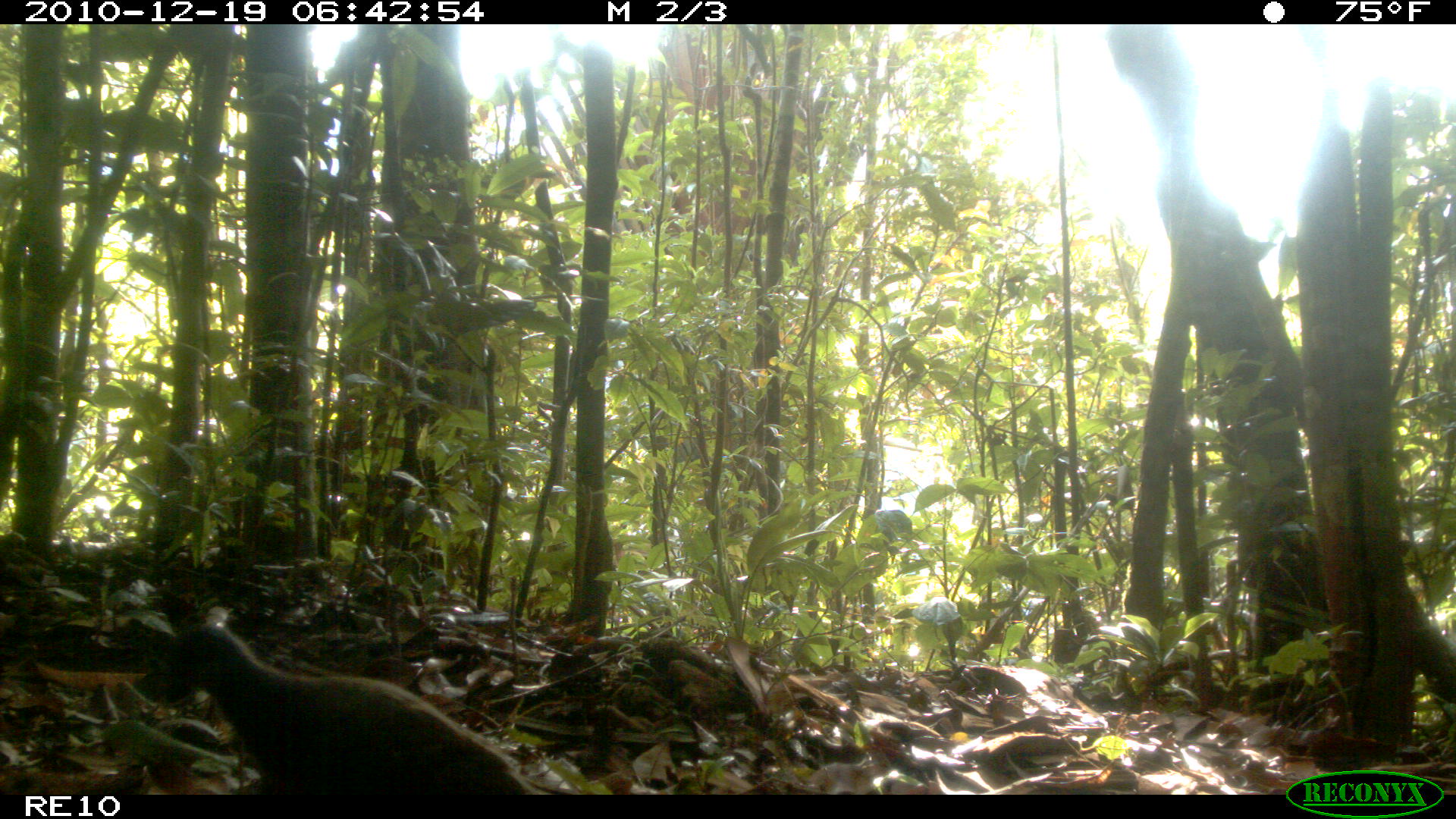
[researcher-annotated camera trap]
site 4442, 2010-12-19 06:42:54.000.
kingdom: Animalia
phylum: Chordata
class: Aves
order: Columbiformes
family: Columbidae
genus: Streptopelia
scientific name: Streptopelia picturata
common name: malagasy turtle dove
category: nesoenas picturata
Nesoenas picturata (malagasy turtle dove) (Streptopelia picturata), count 1.